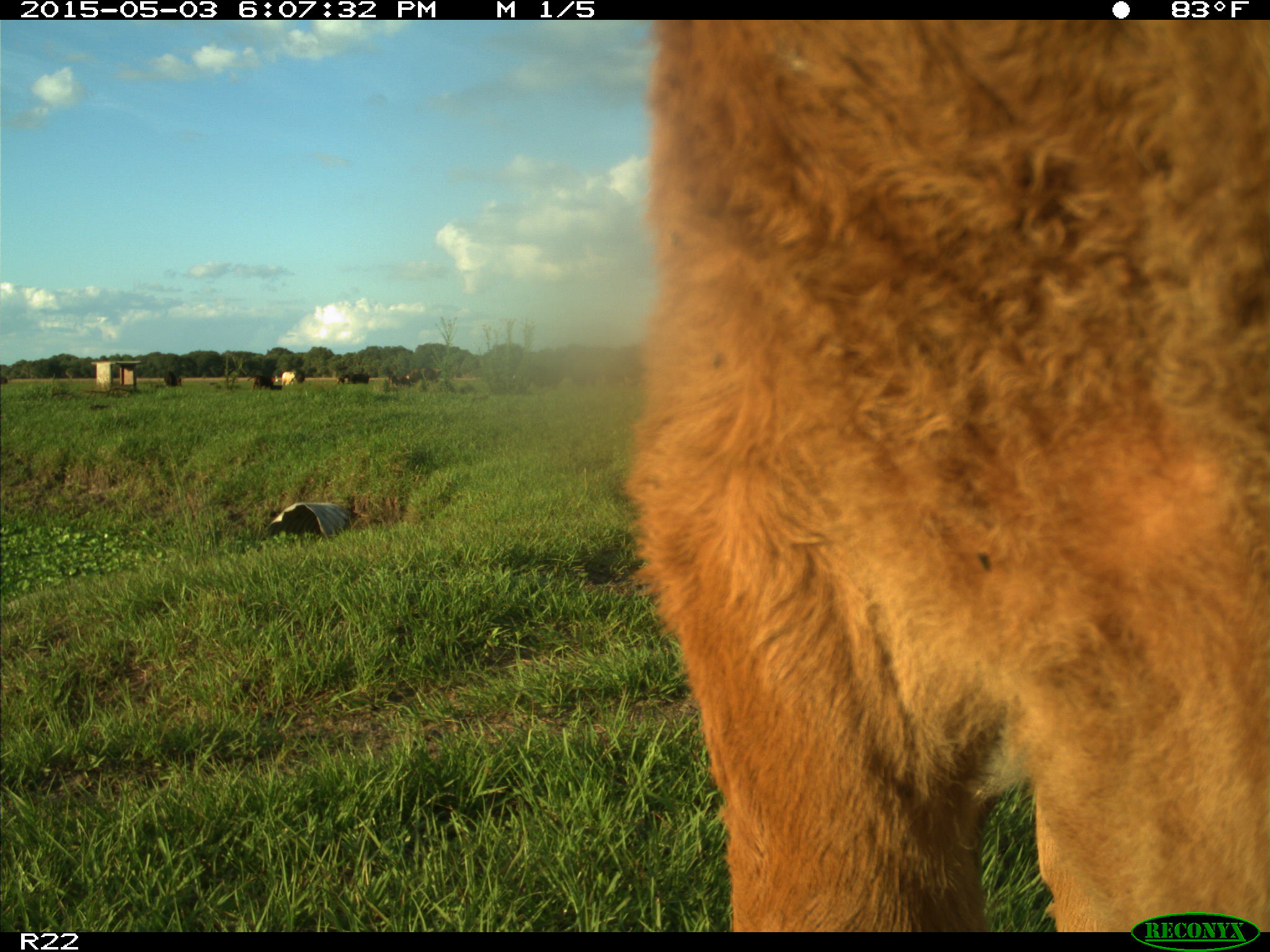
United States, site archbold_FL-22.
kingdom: Animalia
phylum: Chordata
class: Mammalia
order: Artiodactyla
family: Bovidae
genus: Bos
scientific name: Bos taurus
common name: domestic cow